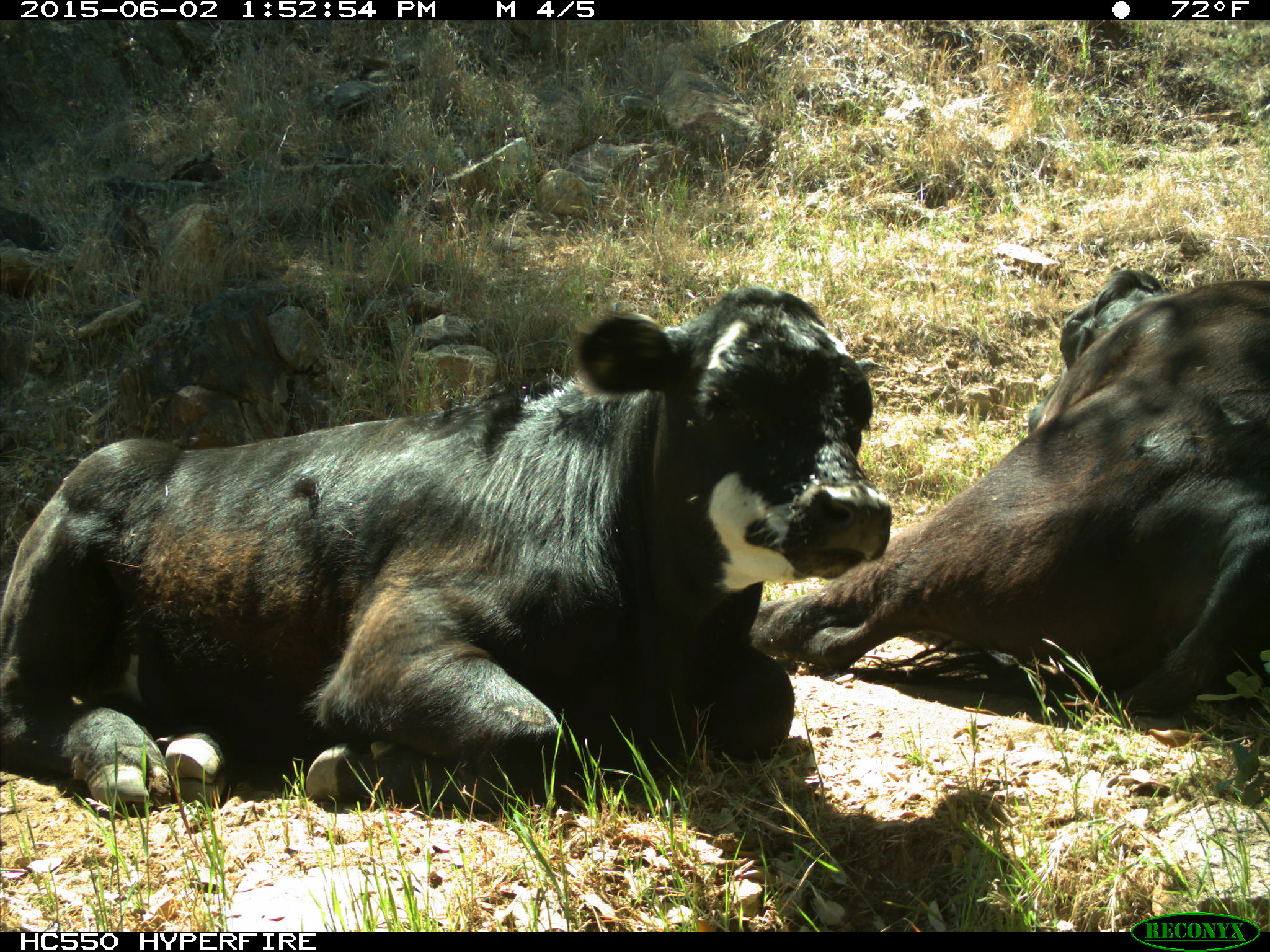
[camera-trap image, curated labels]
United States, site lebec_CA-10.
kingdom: Animalia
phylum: Chordata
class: Mammalia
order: Artiodactyla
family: Bovidae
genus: Bos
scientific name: Bos taurus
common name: domestic cow